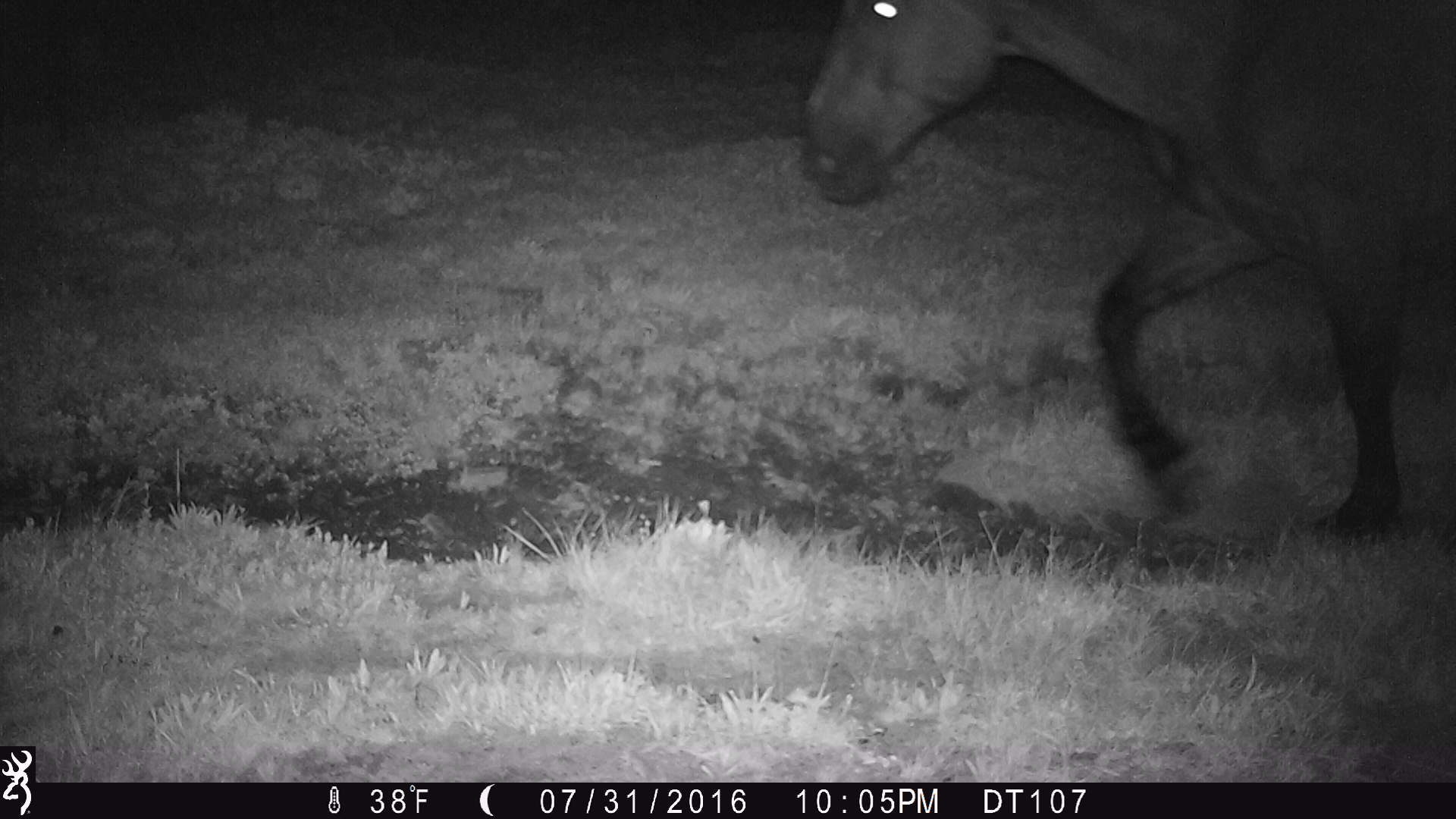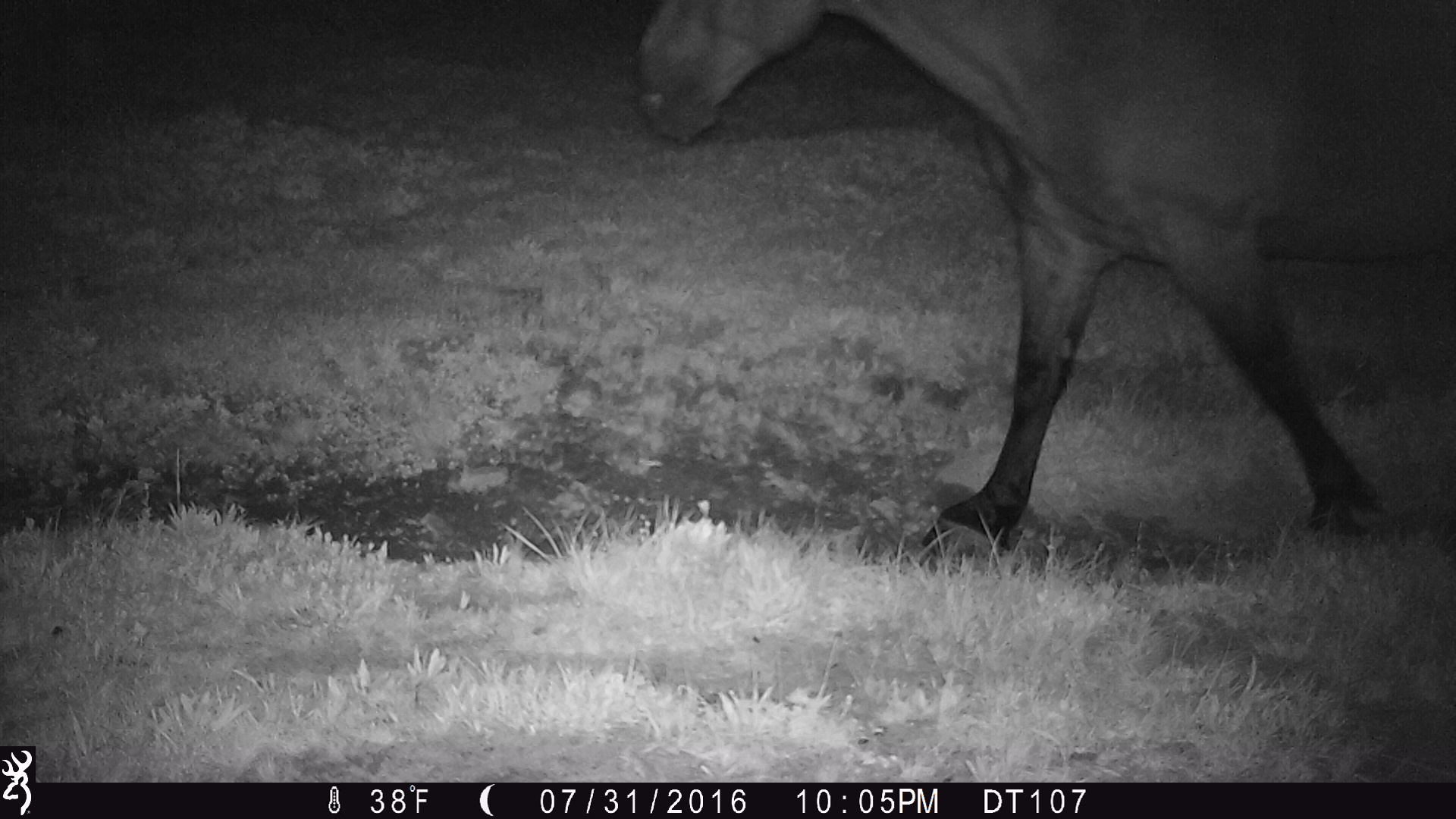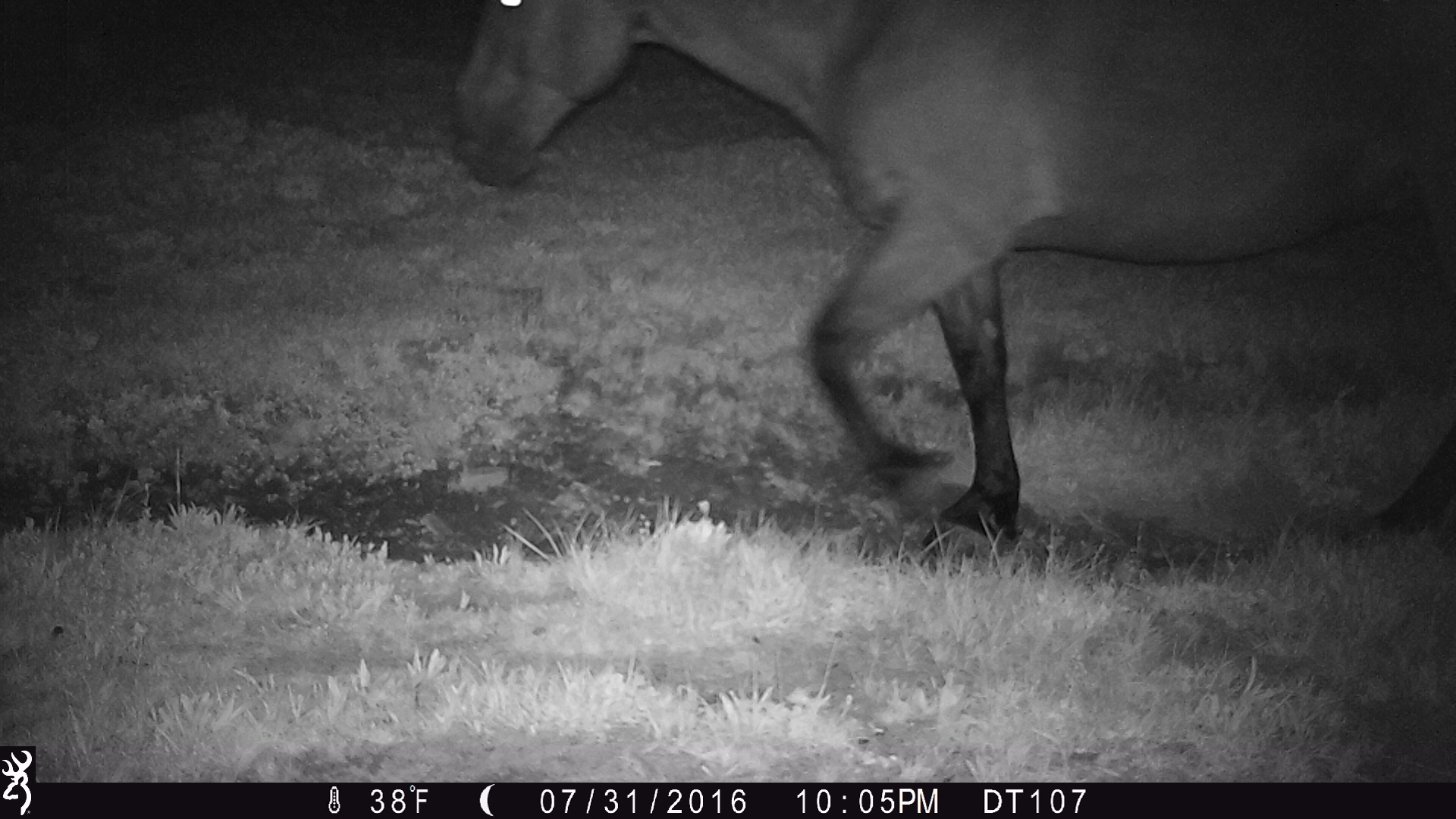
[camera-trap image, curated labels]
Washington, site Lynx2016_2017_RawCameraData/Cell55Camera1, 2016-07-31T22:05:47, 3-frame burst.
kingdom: Animalia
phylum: Chordata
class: Mammalia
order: Perissodactyla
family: Equidae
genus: Equus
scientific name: Equus caballus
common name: domestic horse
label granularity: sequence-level